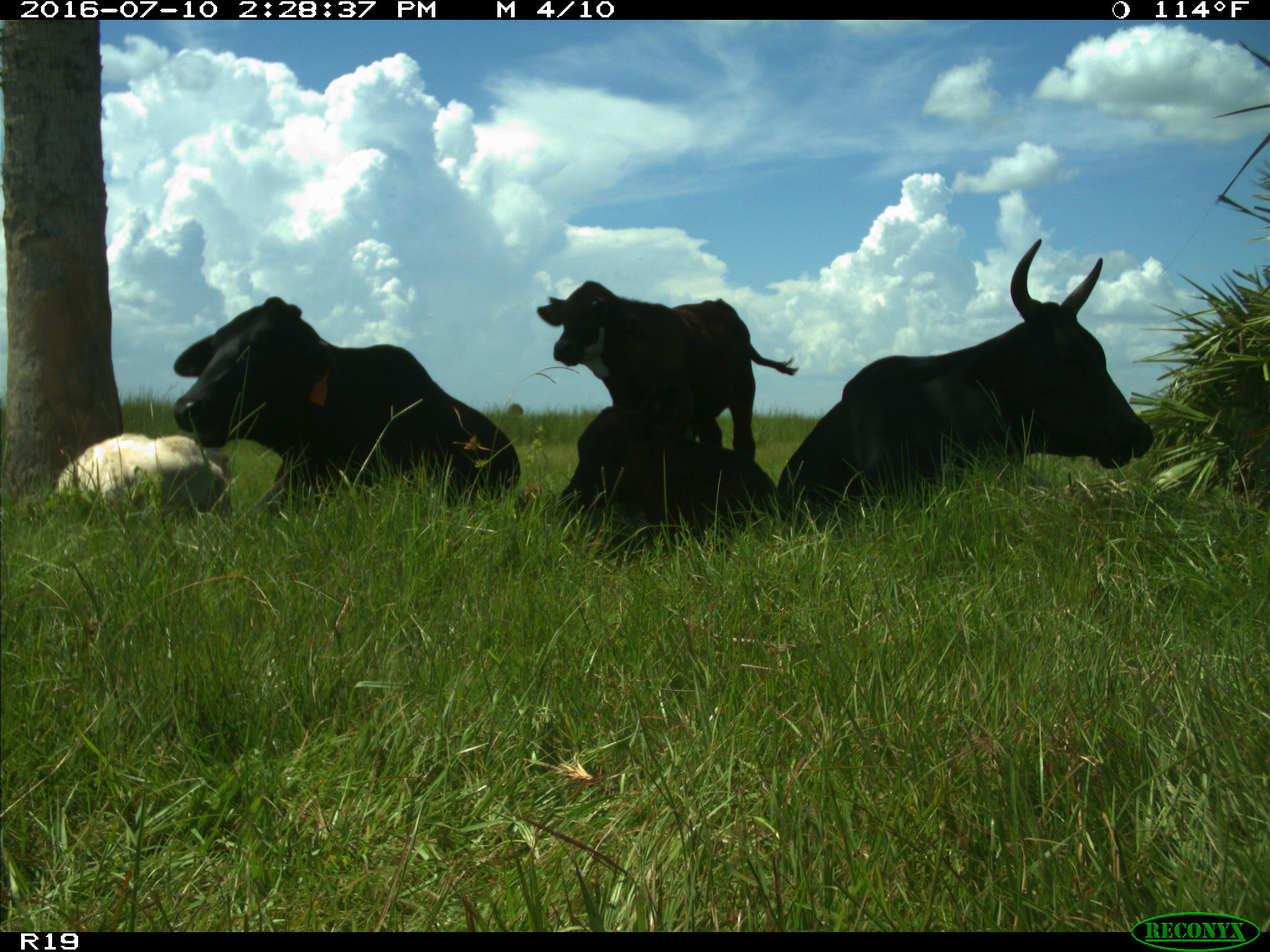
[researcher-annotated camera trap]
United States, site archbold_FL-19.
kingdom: Animalia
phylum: Chordata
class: Mammalia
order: Artiodactyla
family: Bovidae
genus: Bos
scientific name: Bos taurus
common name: domestic cow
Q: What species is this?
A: Bos taurus (domestic cow).